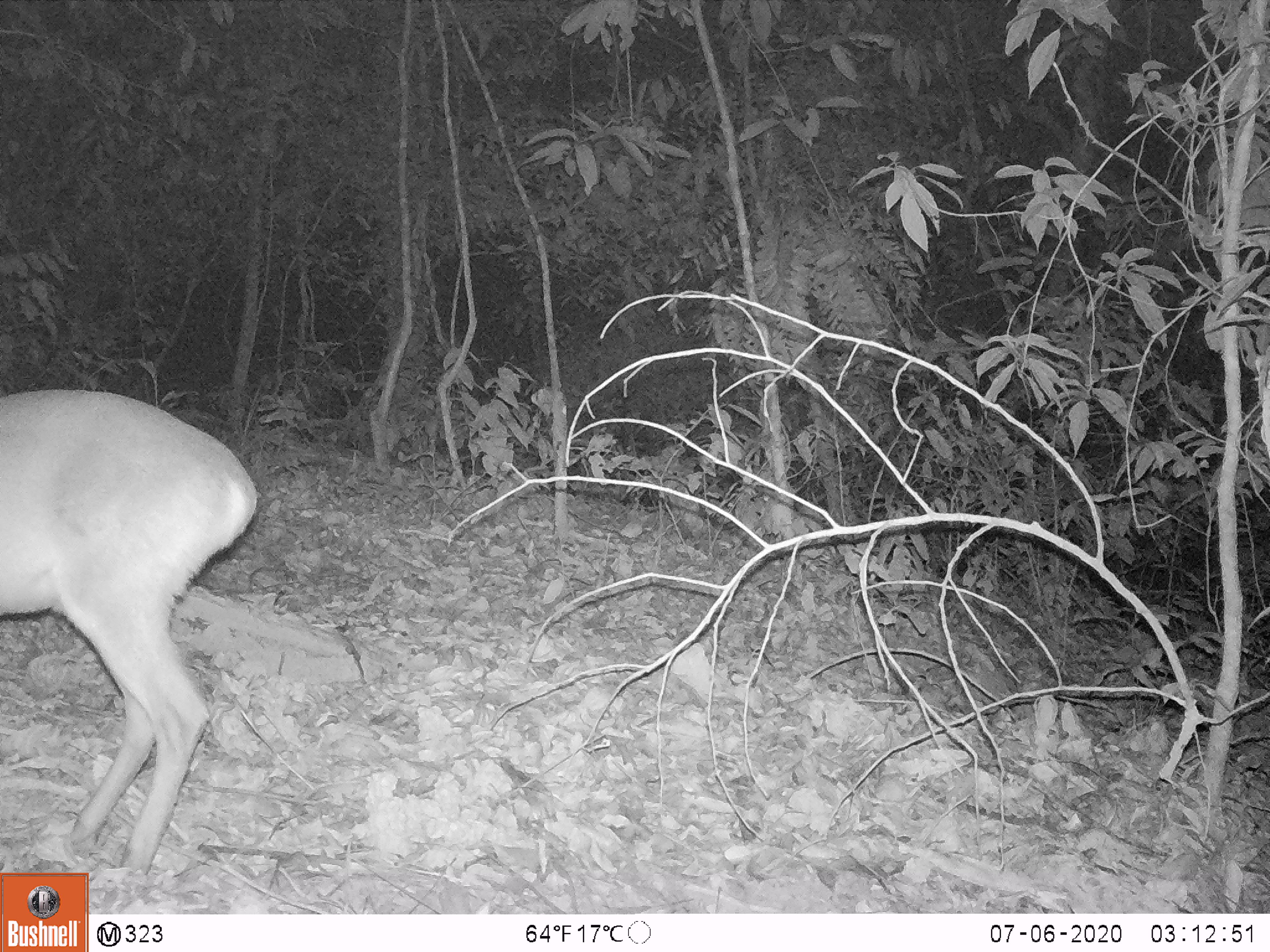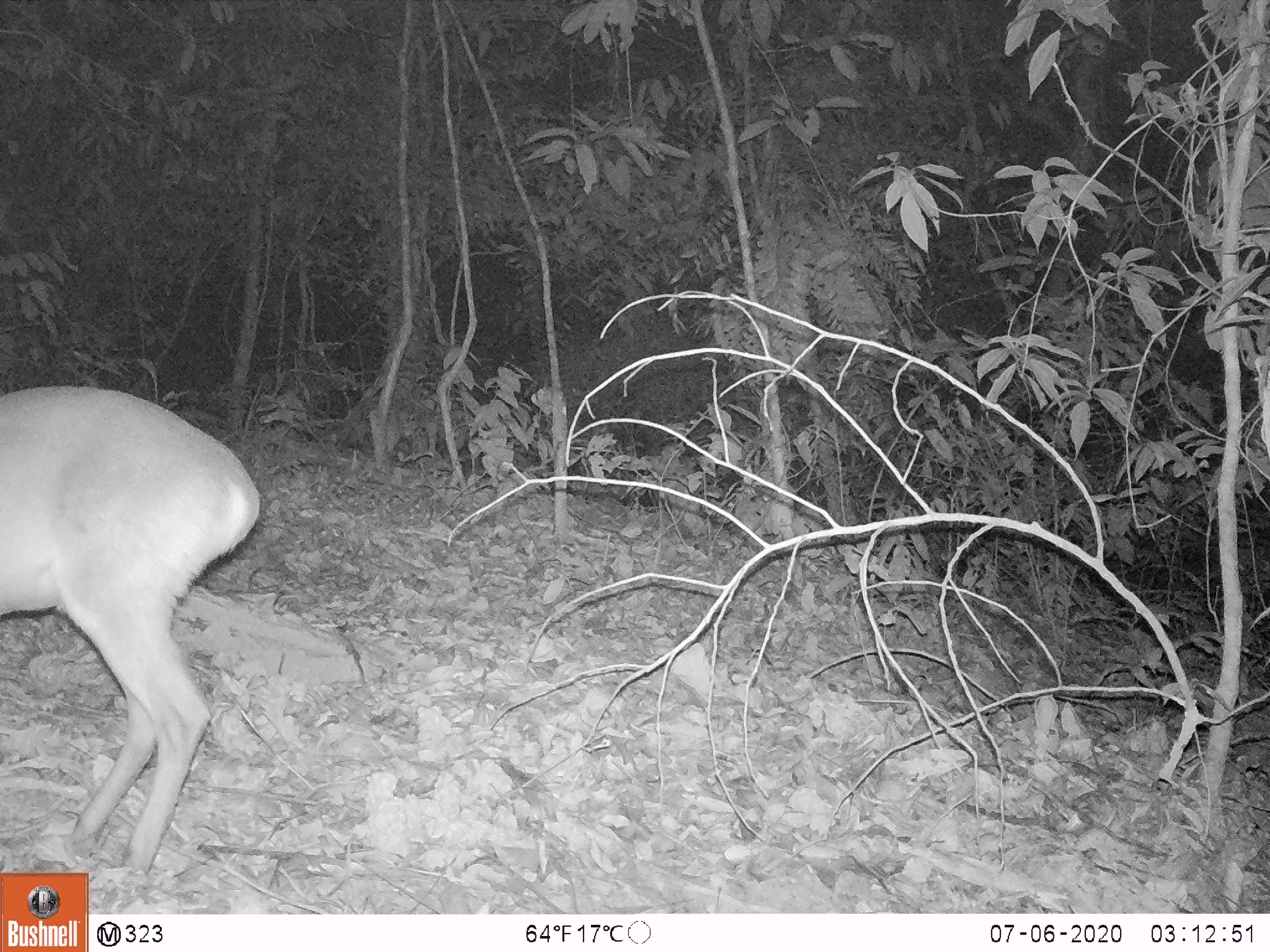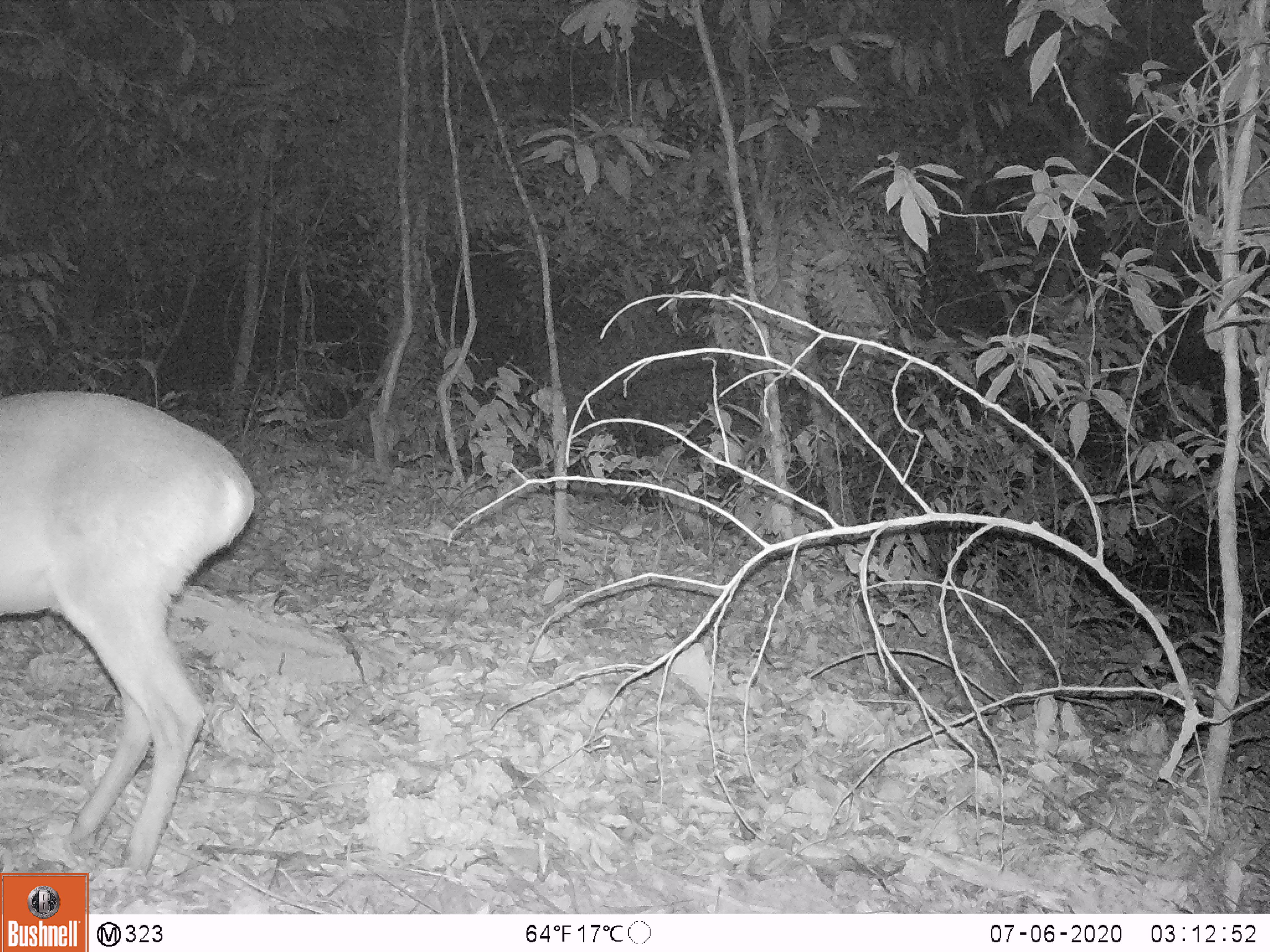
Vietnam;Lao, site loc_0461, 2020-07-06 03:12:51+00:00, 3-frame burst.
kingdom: Animalia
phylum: Chordata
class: Mammalia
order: Artiodactyla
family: Cervidae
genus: Muntiacus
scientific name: Muntiacus vuquangensis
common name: large-antlered muntjac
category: large antlered muntjac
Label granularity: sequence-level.